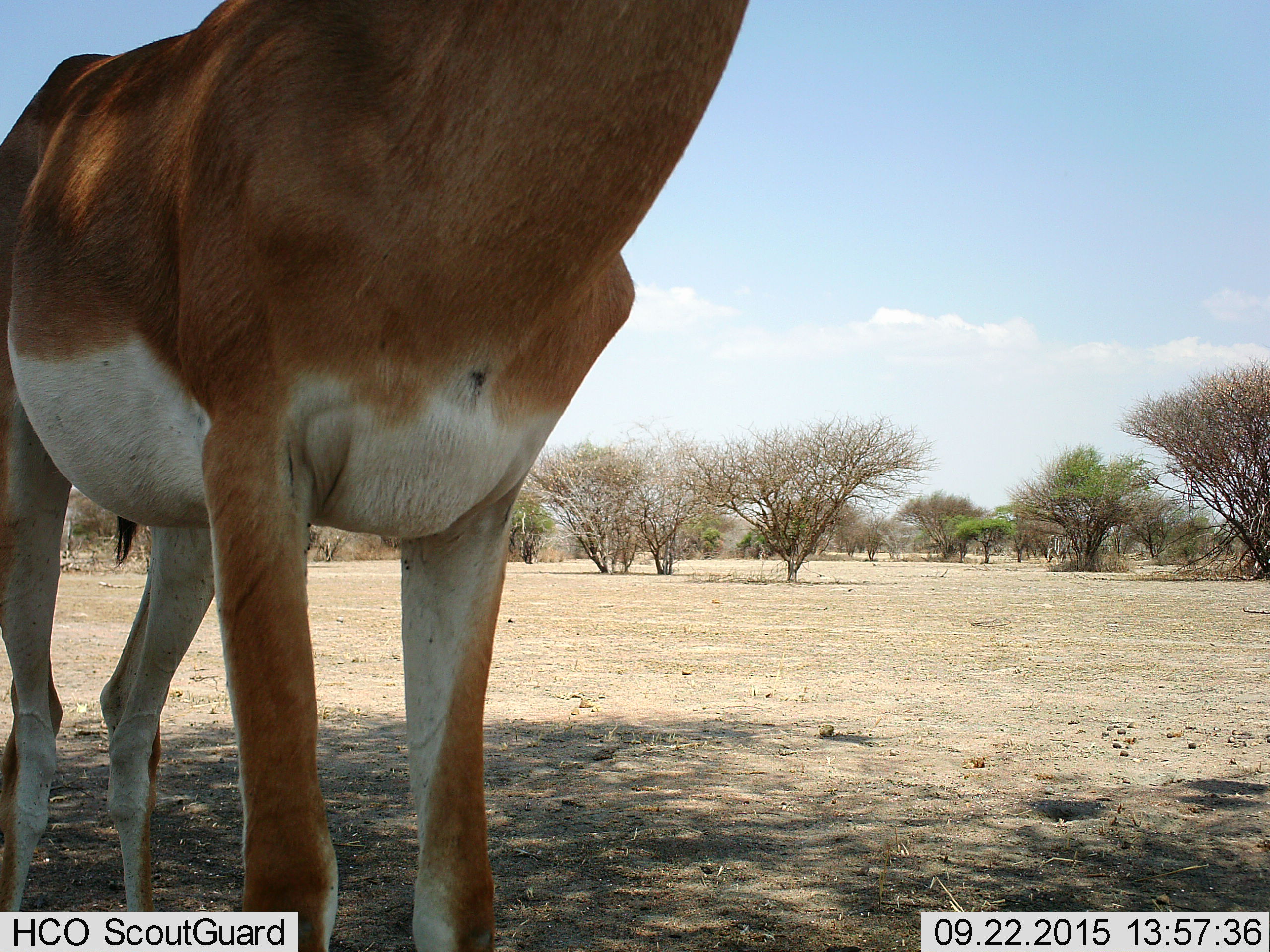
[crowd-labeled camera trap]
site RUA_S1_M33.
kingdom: Animalia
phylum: Chordata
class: Mammalia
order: Artiodactyla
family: Bovidae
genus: Aepyceros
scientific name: Aepyceros melampus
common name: impala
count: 1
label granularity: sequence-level